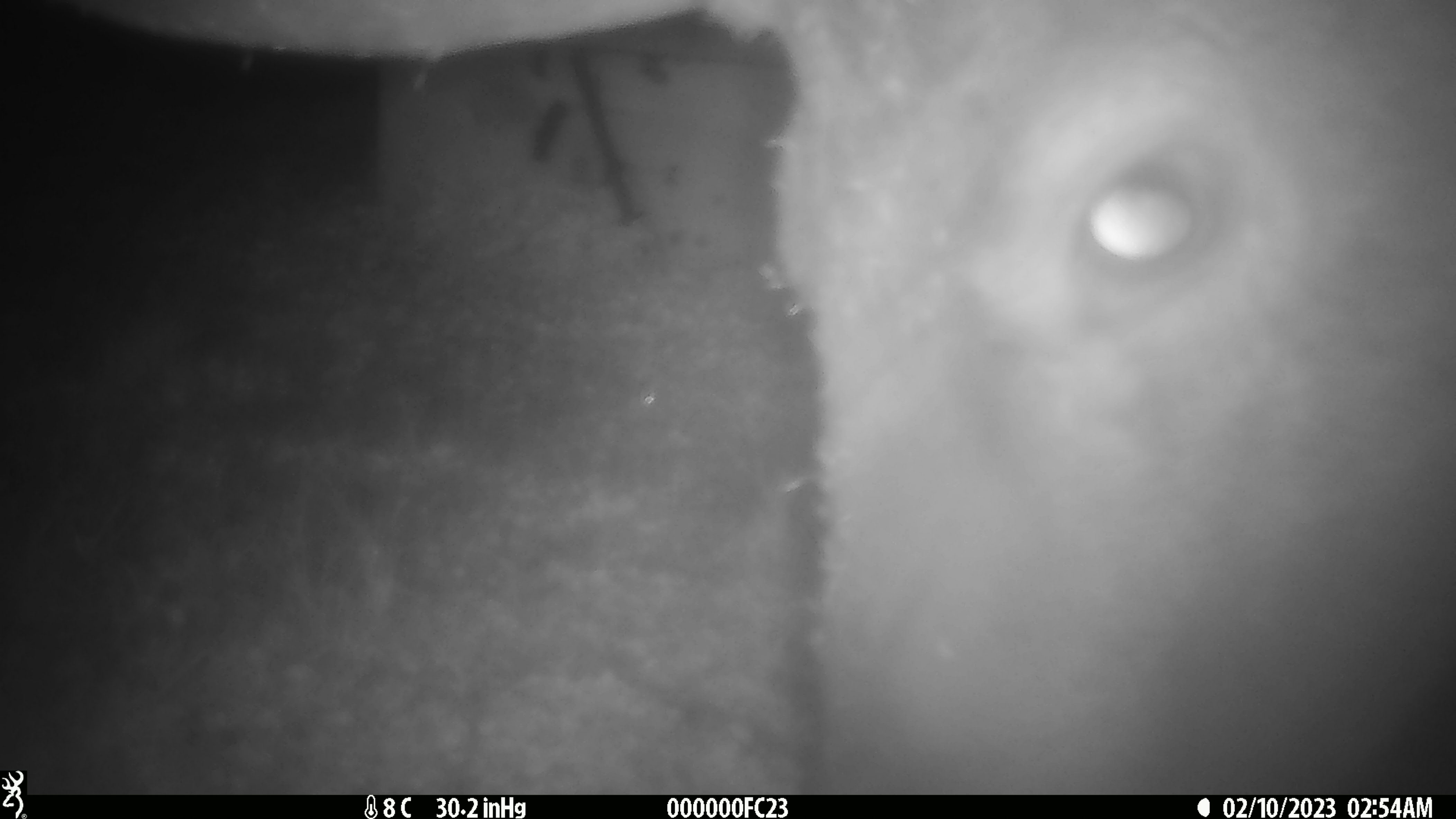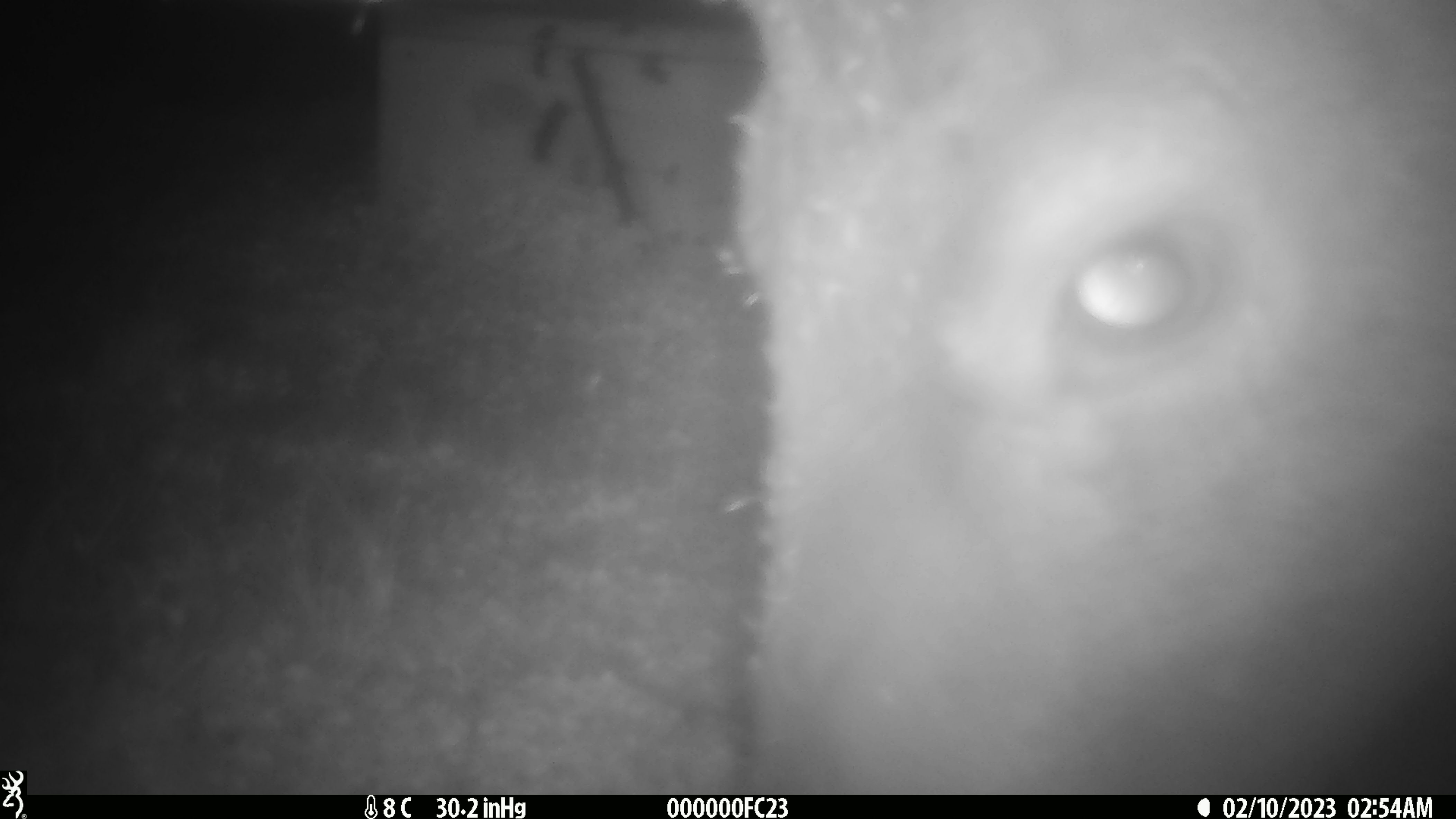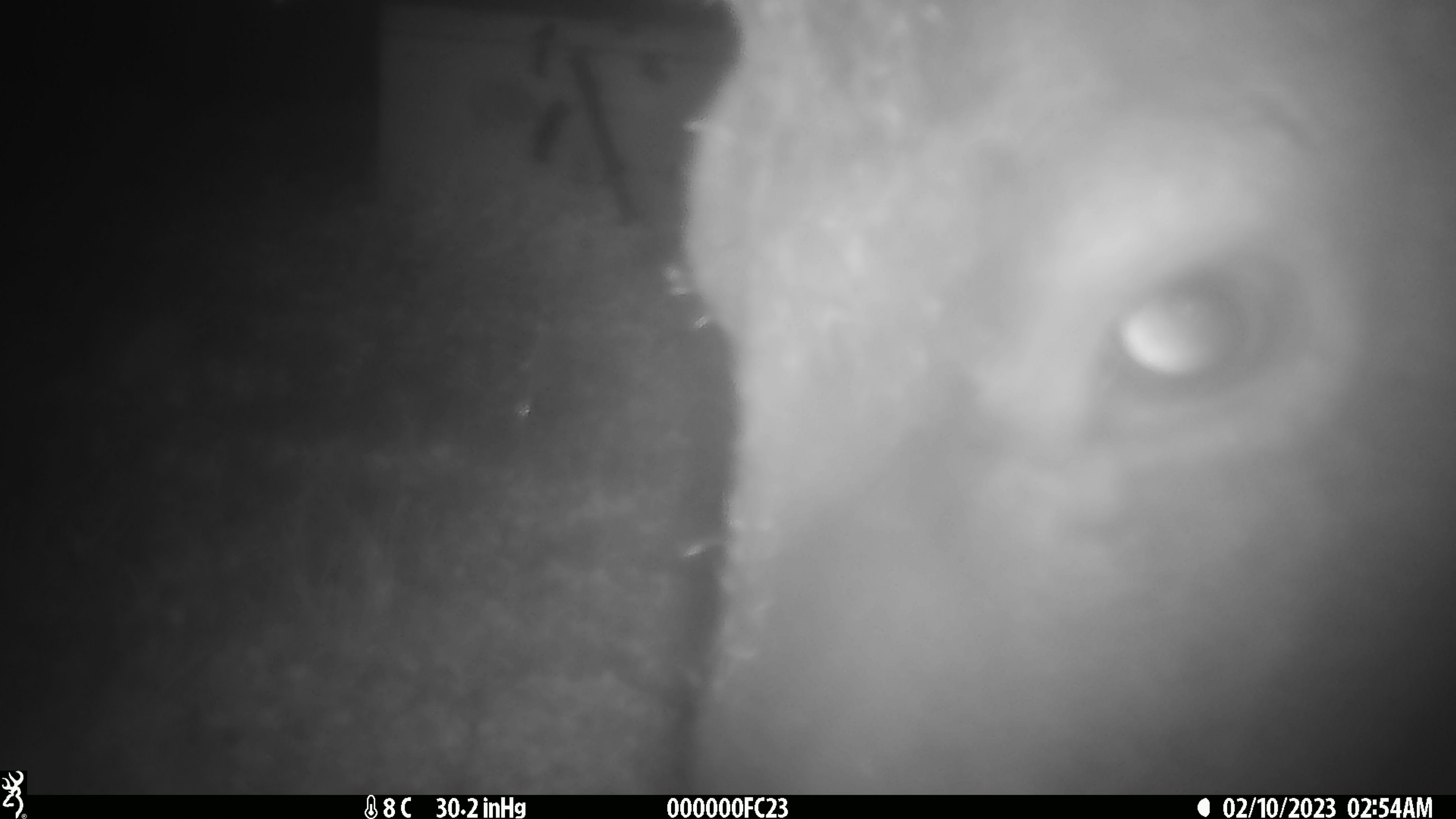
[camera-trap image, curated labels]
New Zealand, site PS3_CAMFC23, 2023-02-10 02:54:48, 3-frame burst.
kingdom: Animalia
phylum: Chordata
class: Mammalia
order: Artiodactyla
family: Cervidae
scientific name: Cervidae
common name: deer